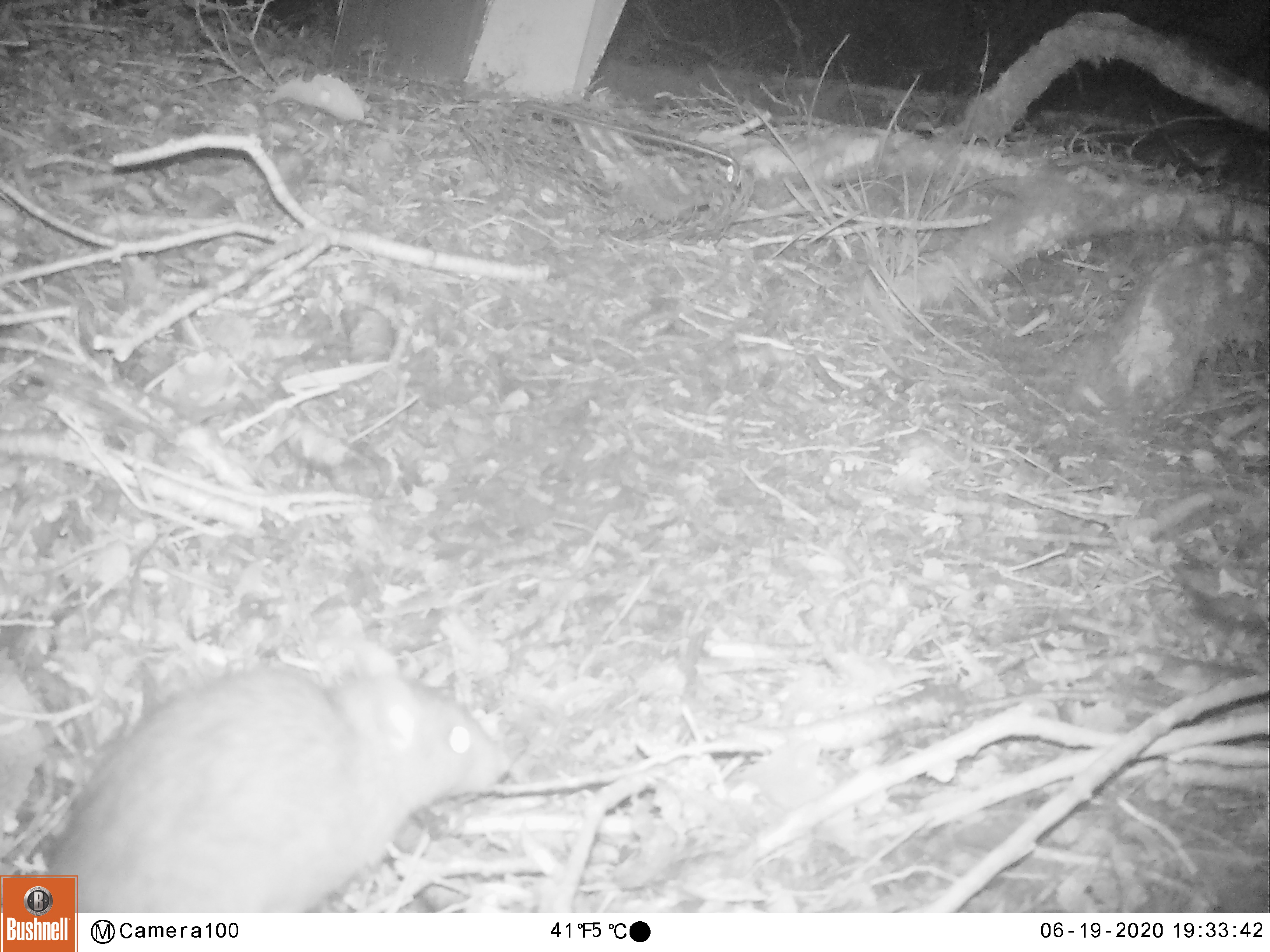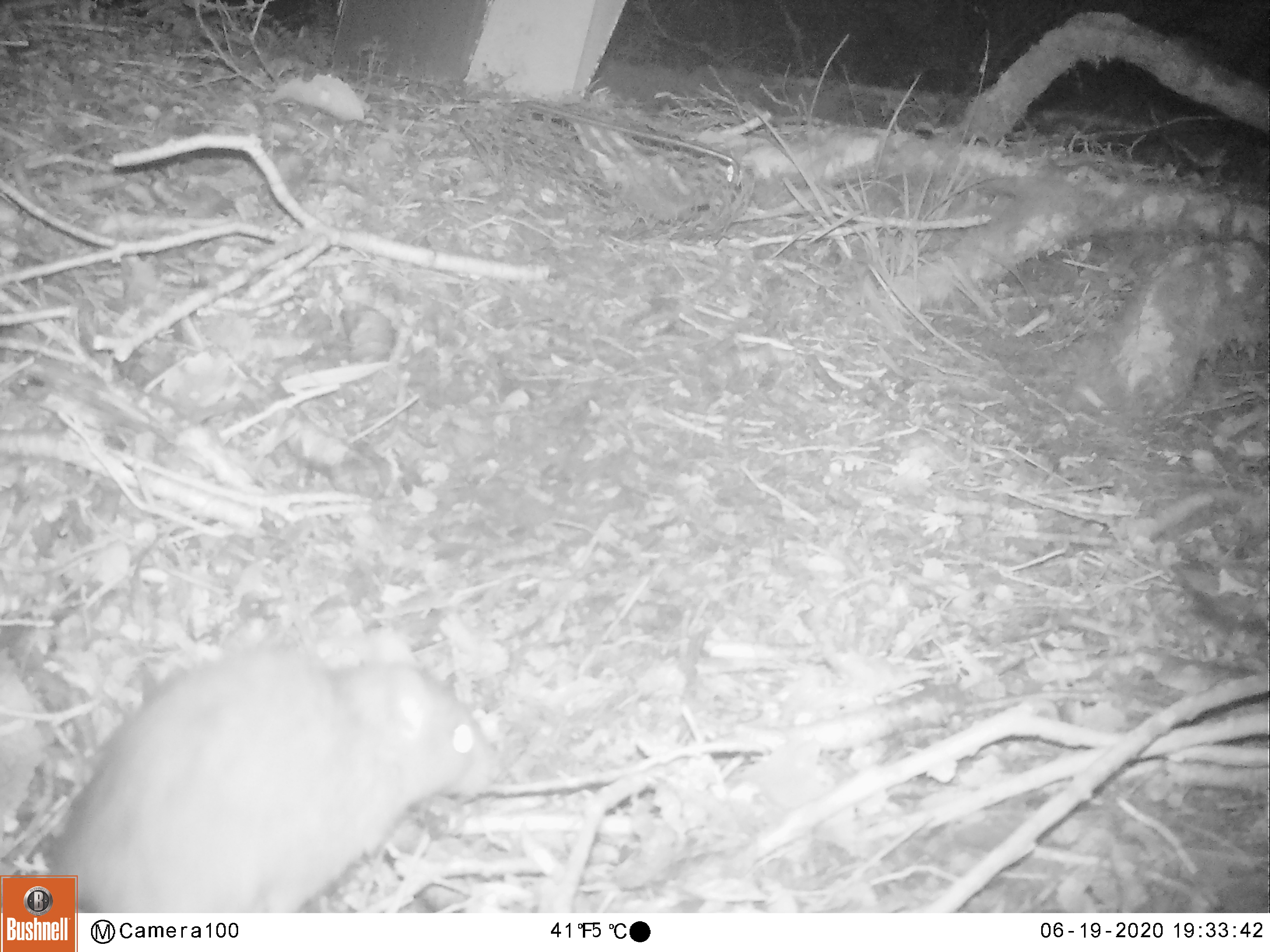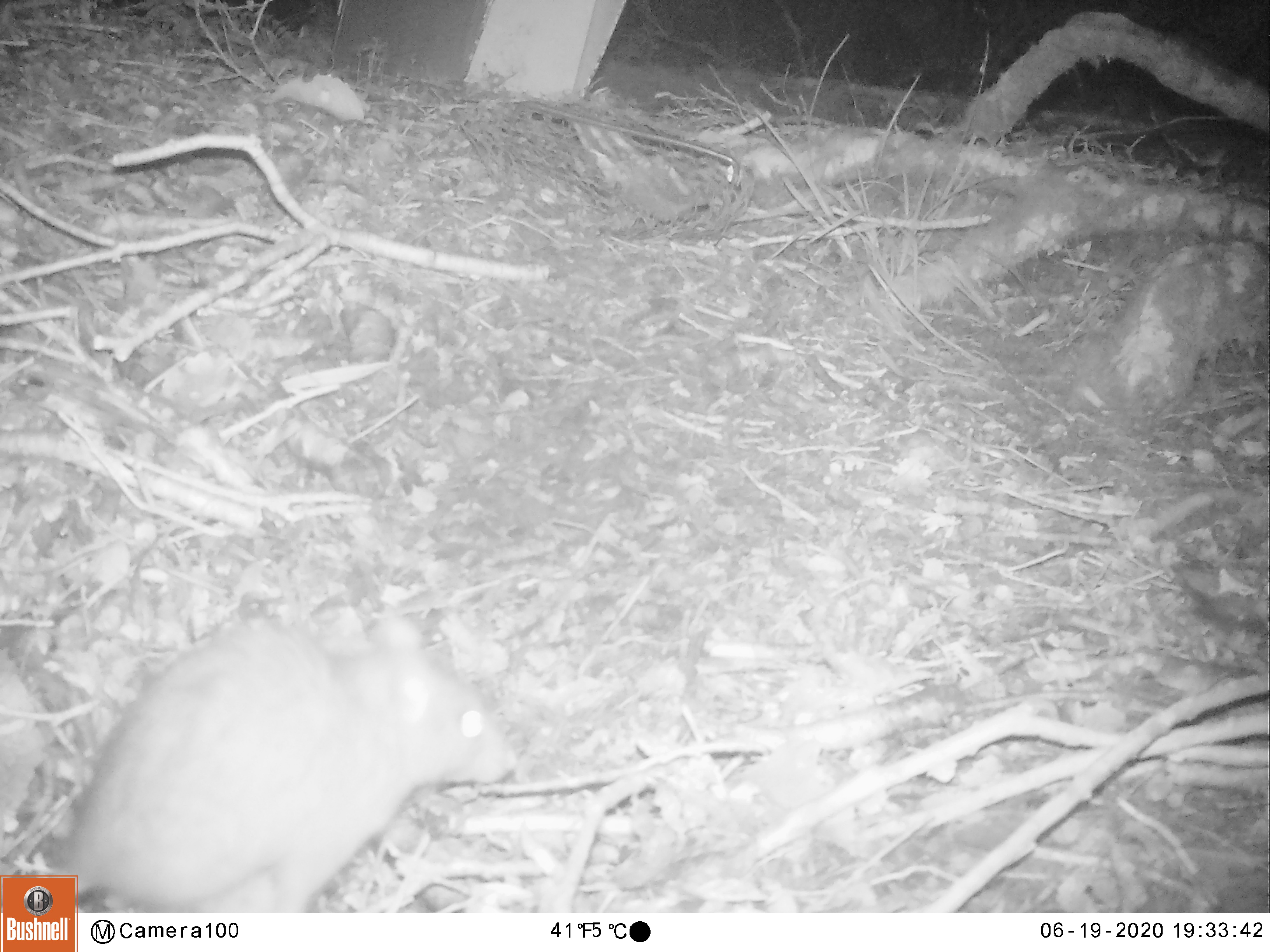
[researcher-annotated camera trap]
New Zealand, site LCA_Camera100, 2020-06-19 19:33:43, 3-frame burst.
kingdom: Animalia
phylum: Chordata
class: Mammalia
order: Rodentia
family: Muridae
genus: Rattus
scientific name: Rattus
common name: rat